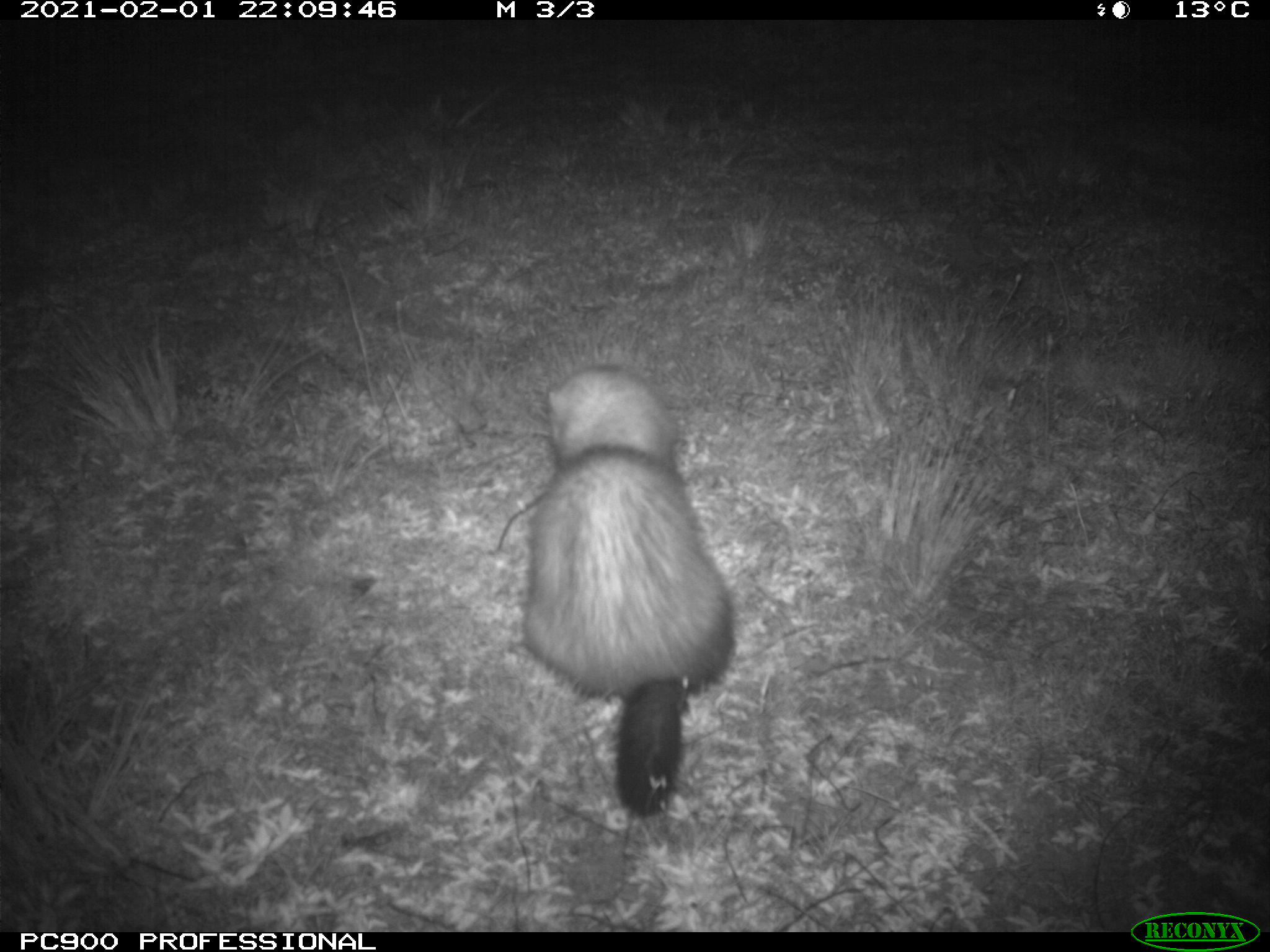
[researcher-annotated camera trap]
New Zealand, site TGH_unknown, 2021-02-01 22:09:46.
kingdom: Animalia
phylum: Chordata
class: Mammalia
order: Carnivora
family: Mustelidae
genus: Mustela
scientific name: Mustela furo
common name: ferret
Ferret (Mustela furo).